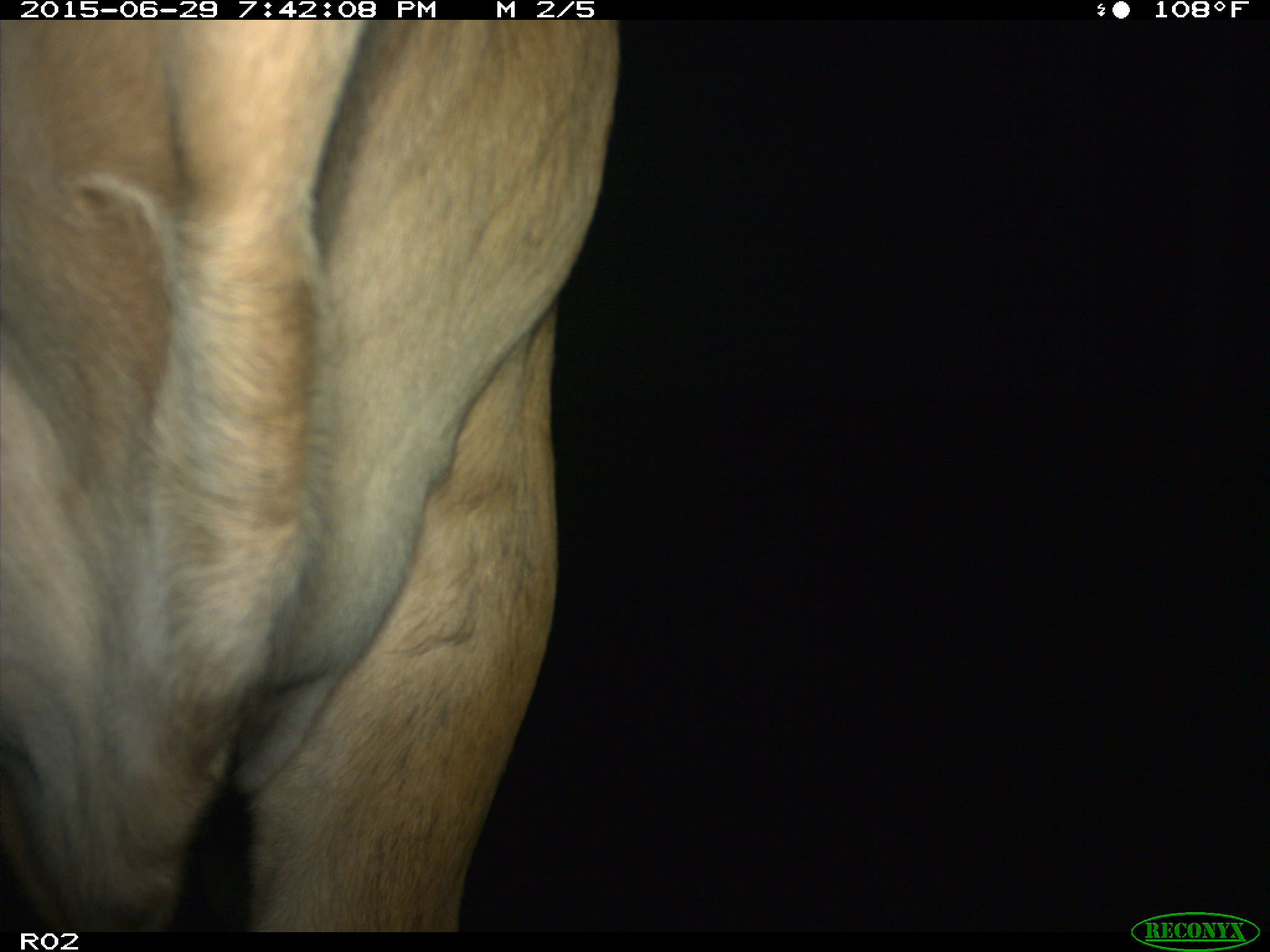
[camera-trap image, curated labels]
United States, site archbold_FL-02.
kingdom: Animalia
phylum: Chordata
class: Mammalia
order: Artiodactyla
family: Bovidae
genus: Bos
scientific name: Bos taurus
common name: domestic cow